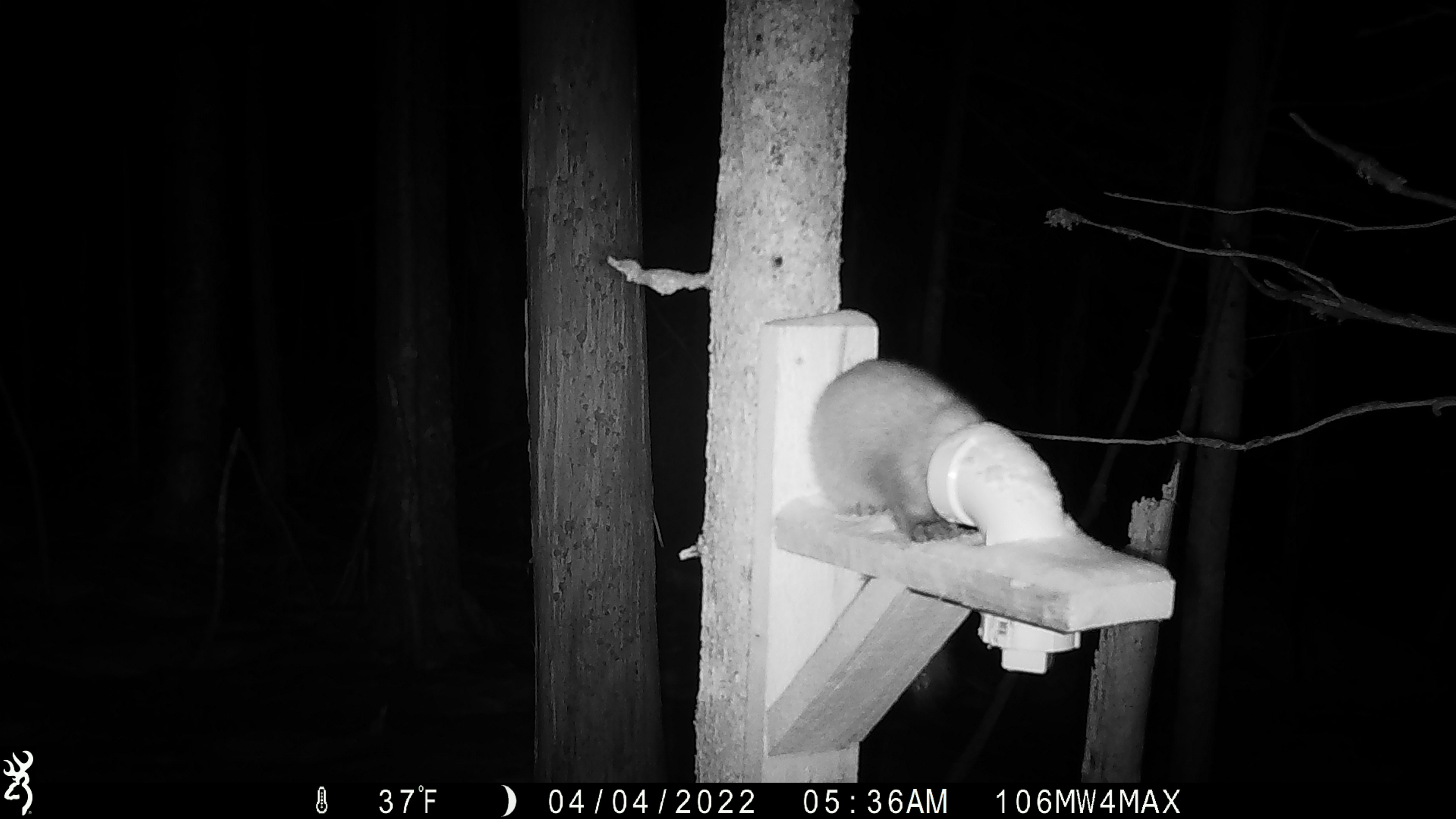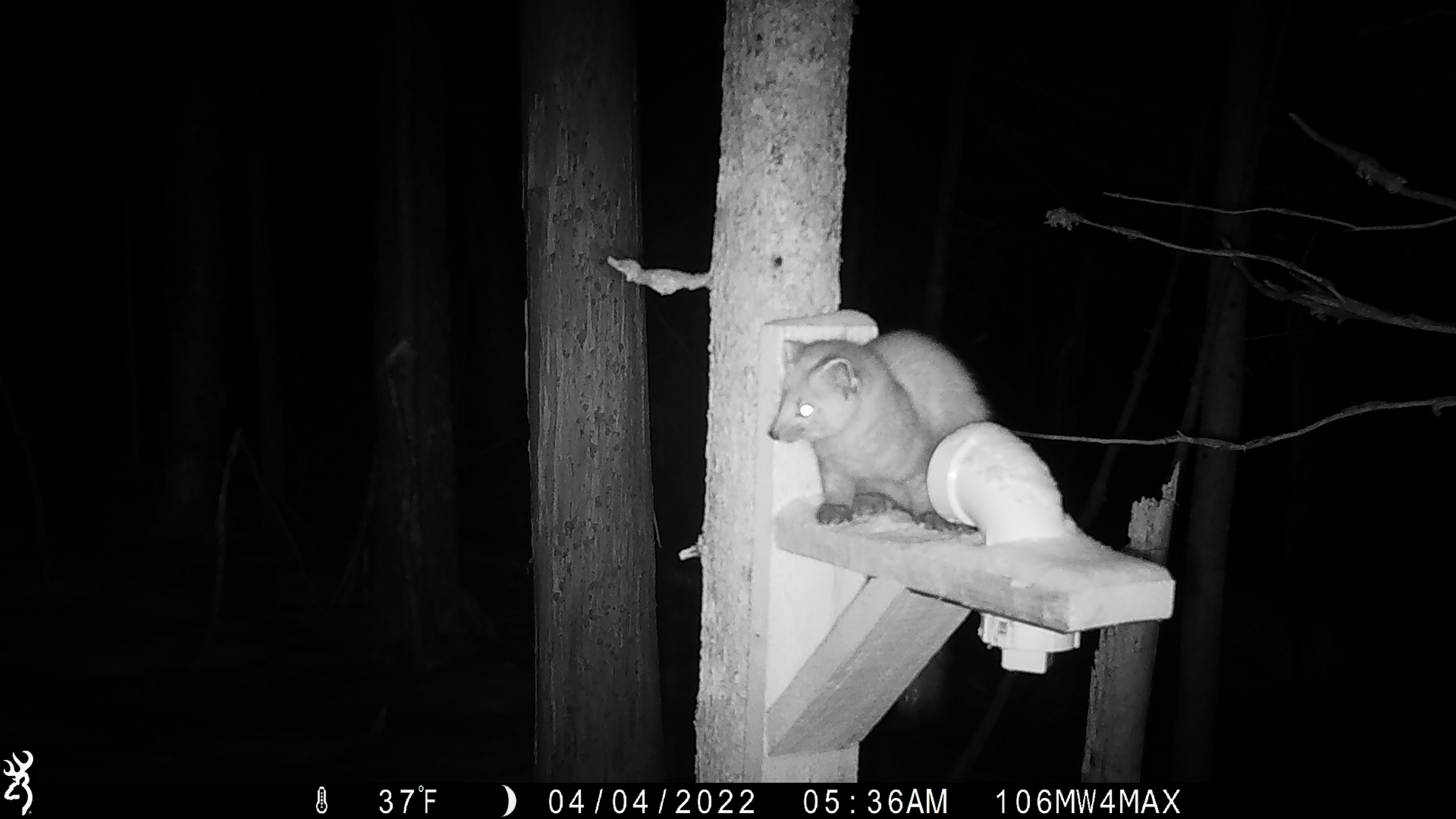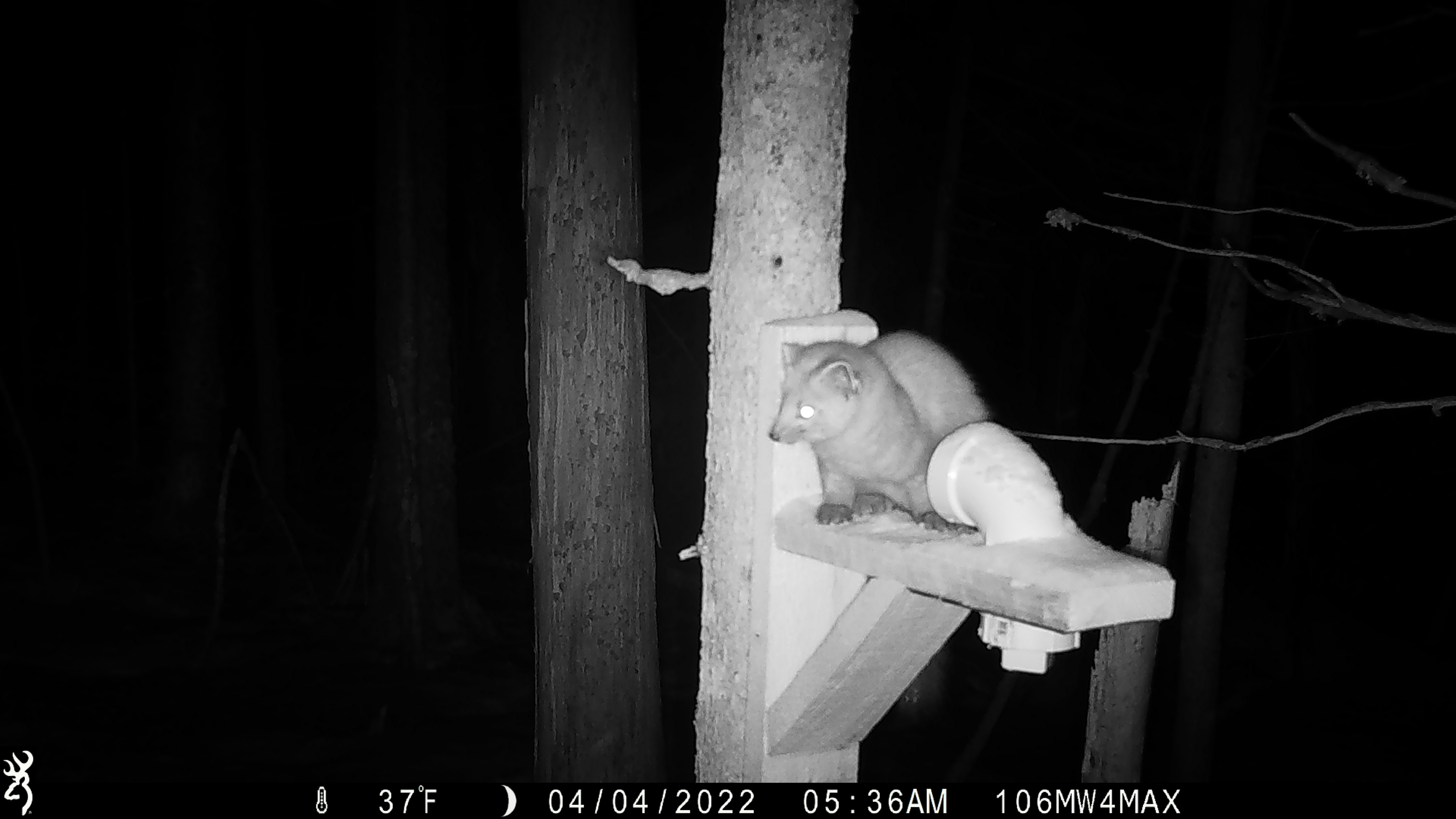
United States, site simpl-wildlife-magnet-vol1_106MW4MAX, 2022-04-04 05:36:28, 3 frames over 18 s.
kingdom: Animalia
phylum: Chordata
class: Mammalia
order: Carnivora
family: Mustelidae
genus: Martes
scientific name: Martes americana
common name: american marten